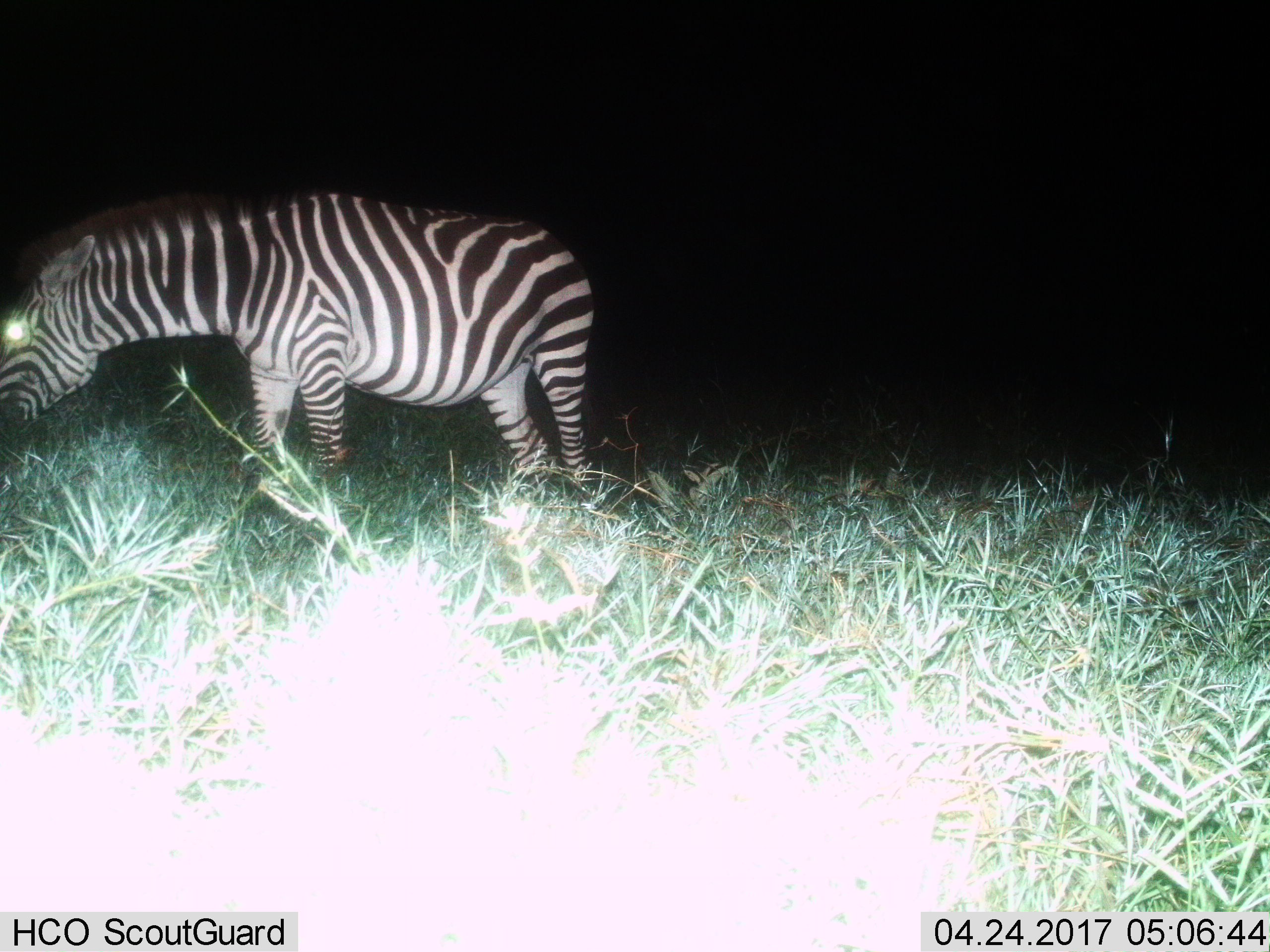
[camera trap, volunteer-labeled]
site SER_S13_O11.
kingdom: Animalia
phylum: Chordata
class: Mammalia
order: Perissodactyla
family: Equidae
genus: Equus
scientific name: Equus quagga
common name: plains zebra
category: zebraplains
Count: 1.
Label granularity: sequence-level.